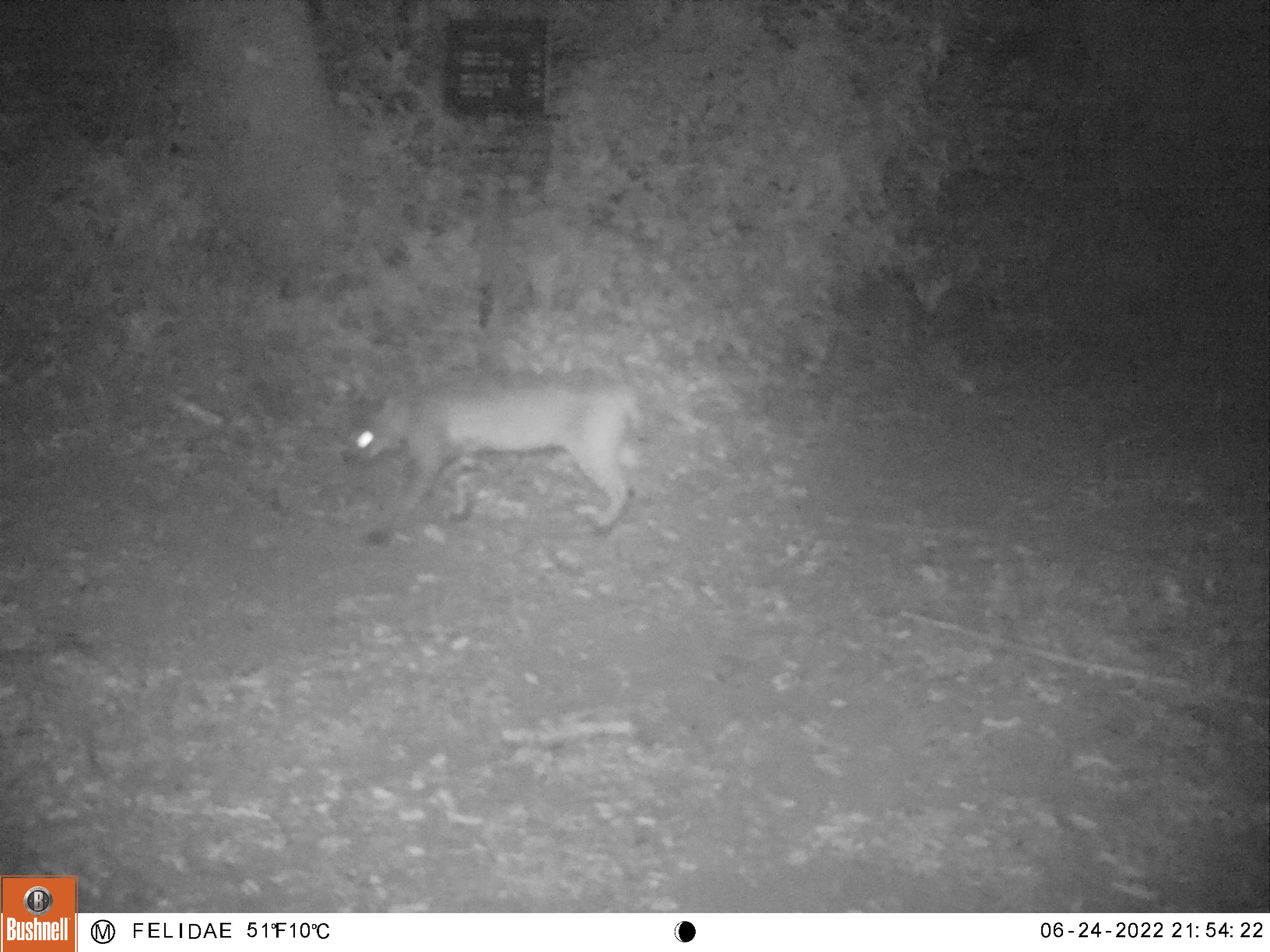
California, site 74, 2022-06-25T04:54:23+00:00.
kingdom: Animalia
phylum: Chordata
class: Mammalia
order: Carnivora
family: Felidae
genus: Lynx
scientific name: Lynx rufus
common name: bobcat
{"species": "bobcat (Lynx rufus)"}